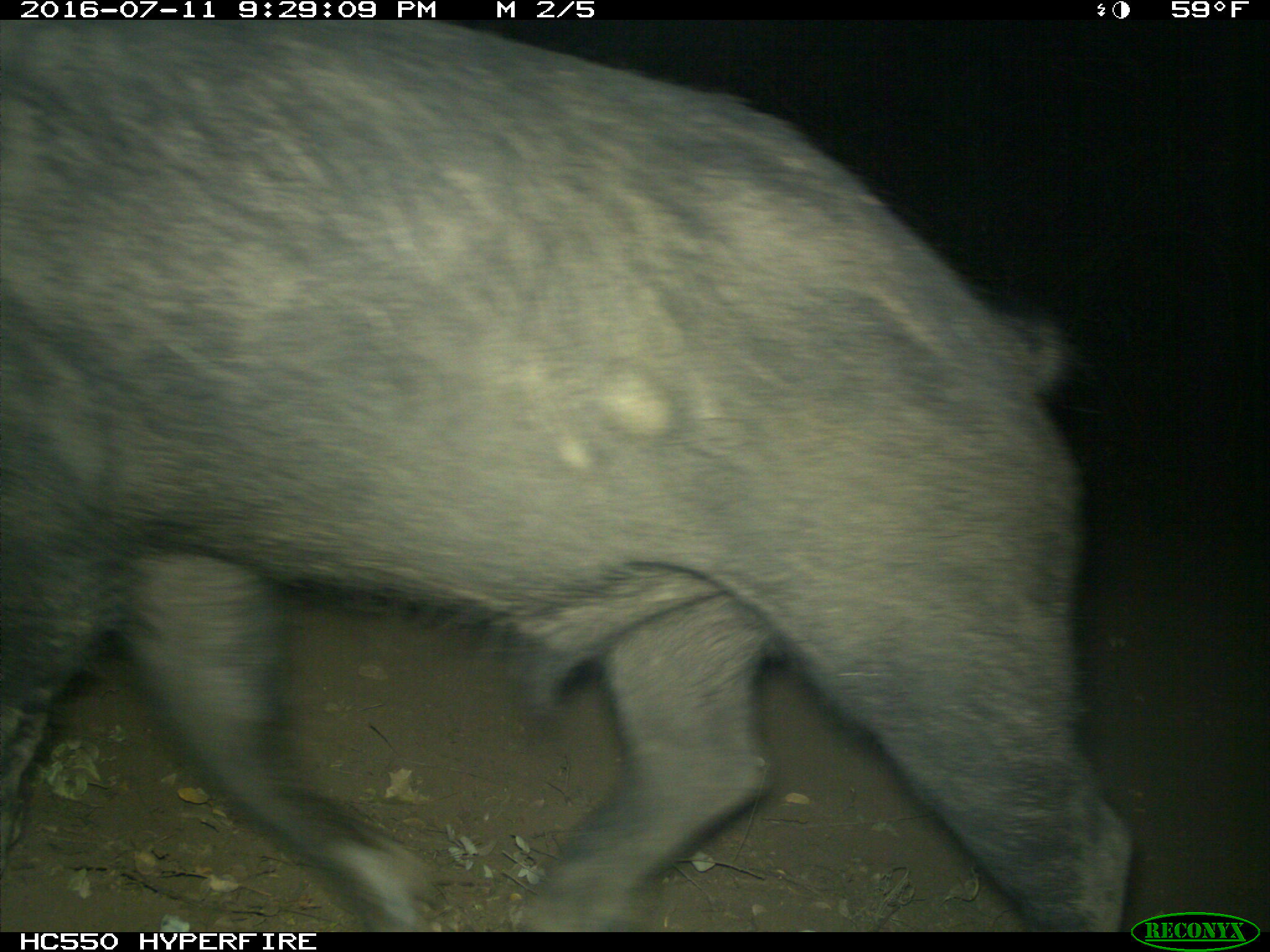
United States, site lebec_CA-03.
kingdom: Animalia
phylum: Chordata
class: Mammalia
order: Artiodactyla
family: Suidae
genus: Sus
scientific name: Sus scrofa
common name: wild boar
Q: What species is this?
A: Sus scrofa (wild boar).